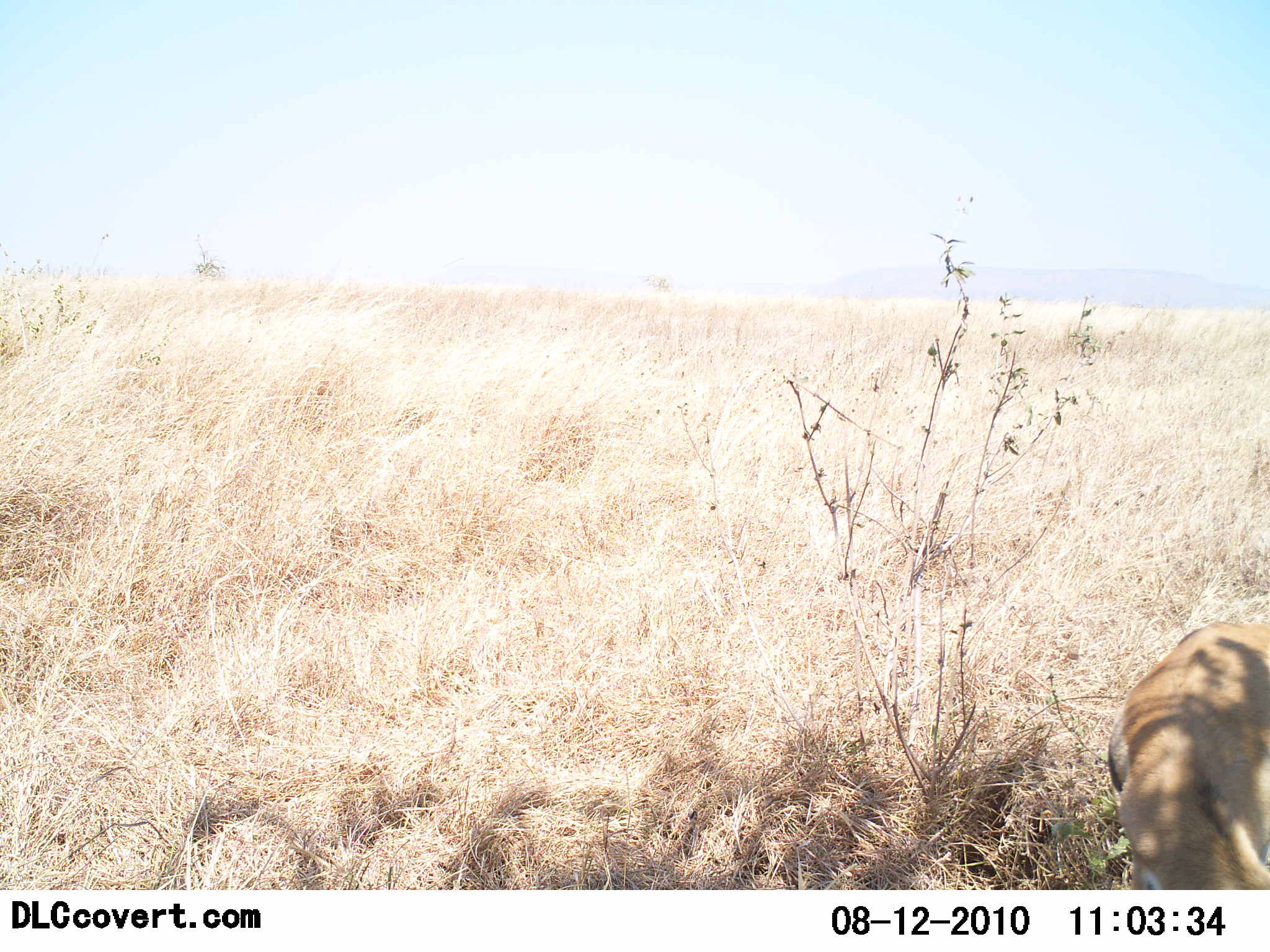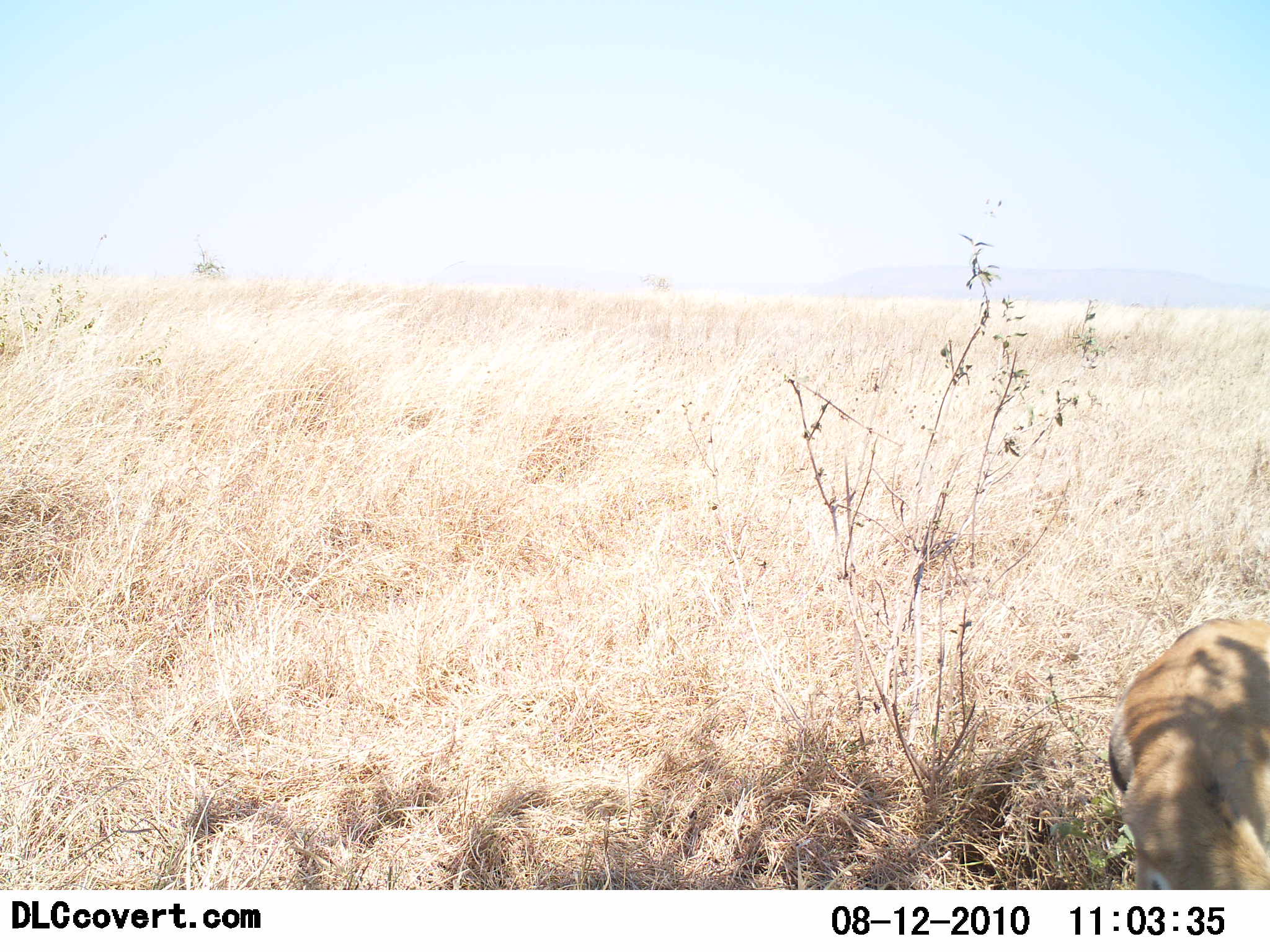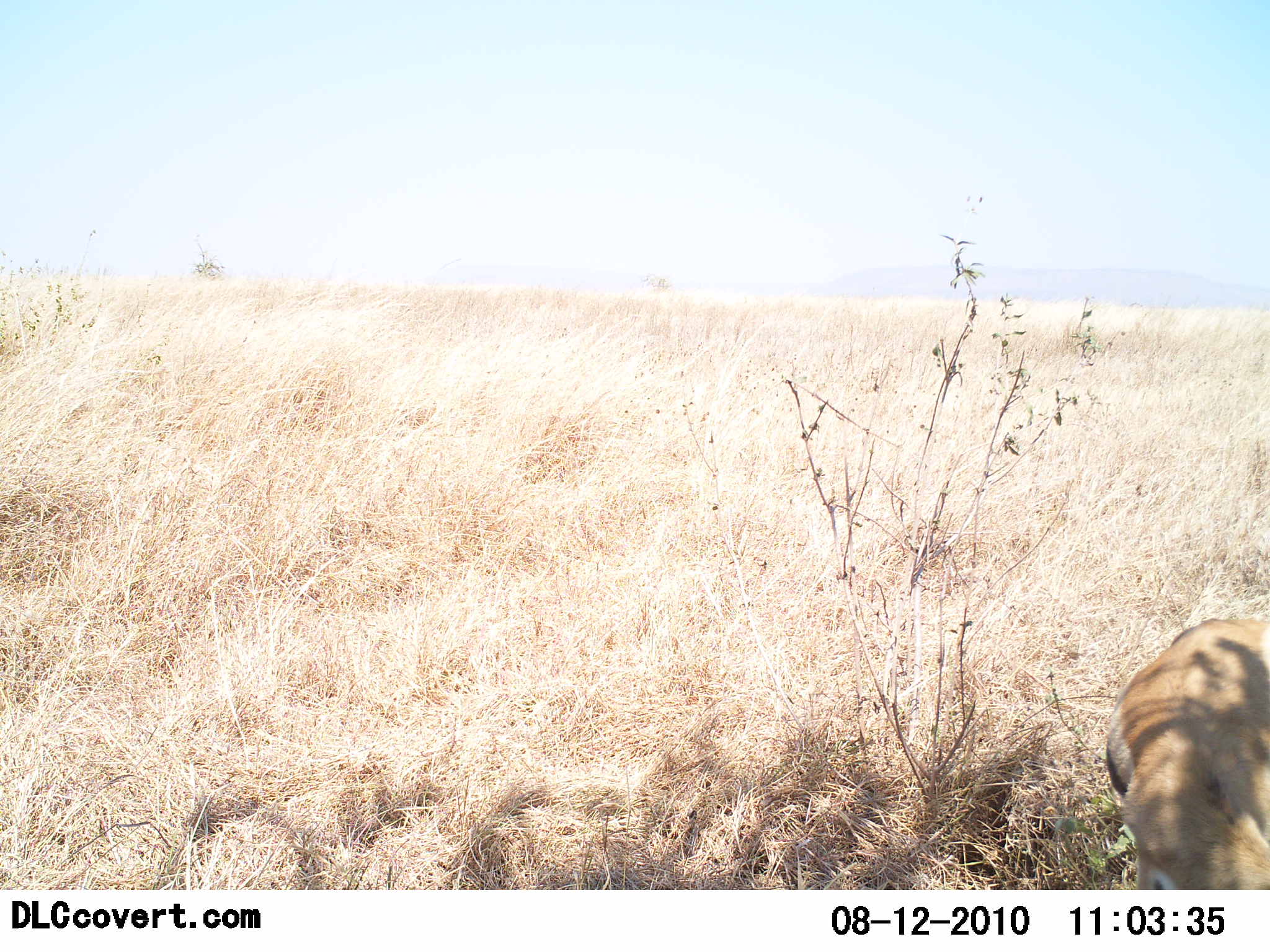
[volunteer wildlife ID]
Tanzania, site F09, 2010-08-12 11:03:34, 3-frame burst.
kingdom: Animalia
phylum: Chordata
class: Mammalia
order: Artiodactyla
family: Bovidae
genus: Eudorcas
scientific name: Eudorcas thomsonii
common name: thomson's gazelle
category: gazellethomsons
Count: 1.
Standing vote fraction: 60%.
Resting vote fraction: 0%.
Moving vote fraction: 0%.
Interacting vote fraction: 0%.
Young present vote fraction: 0%.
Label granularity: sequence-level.